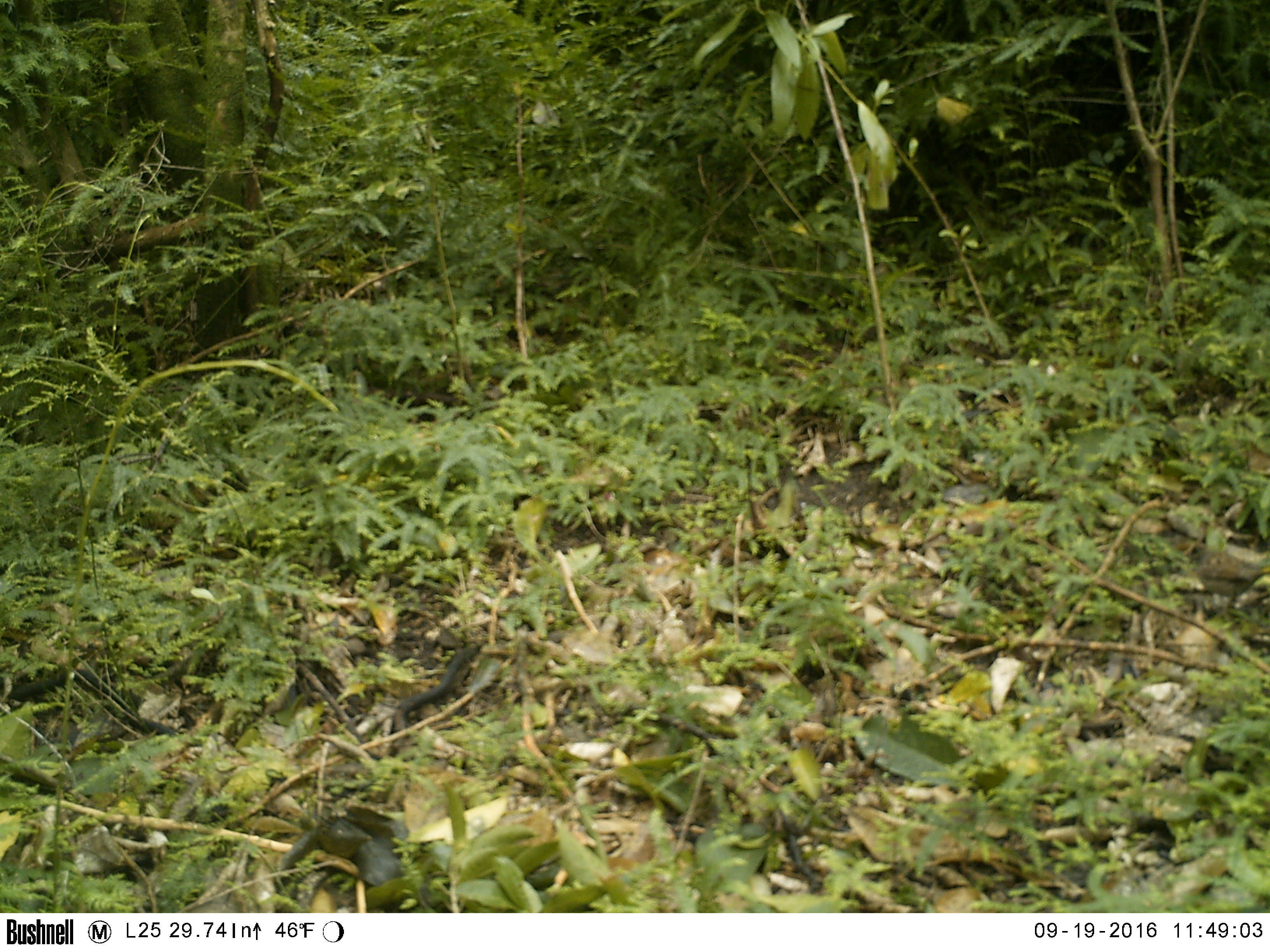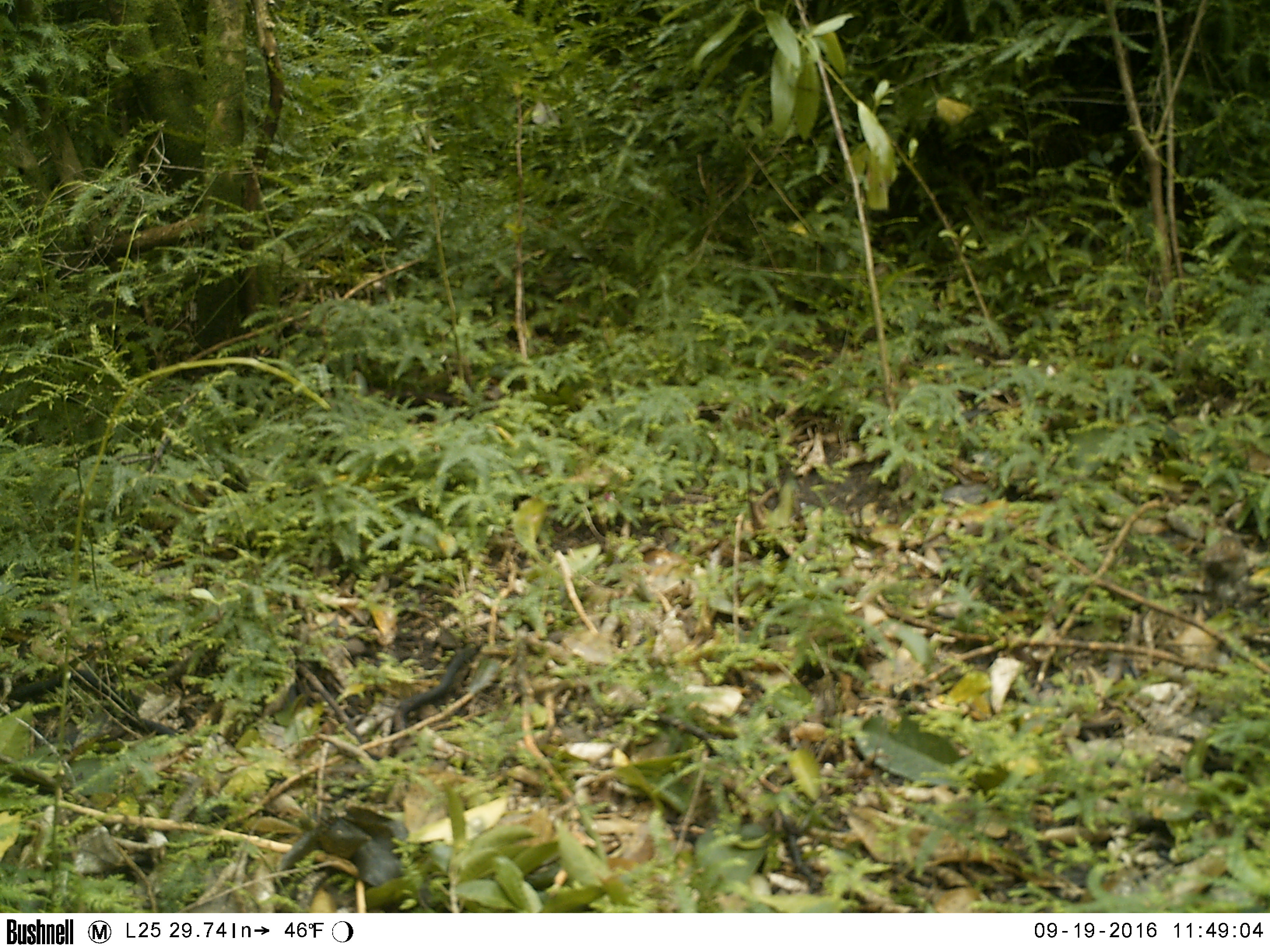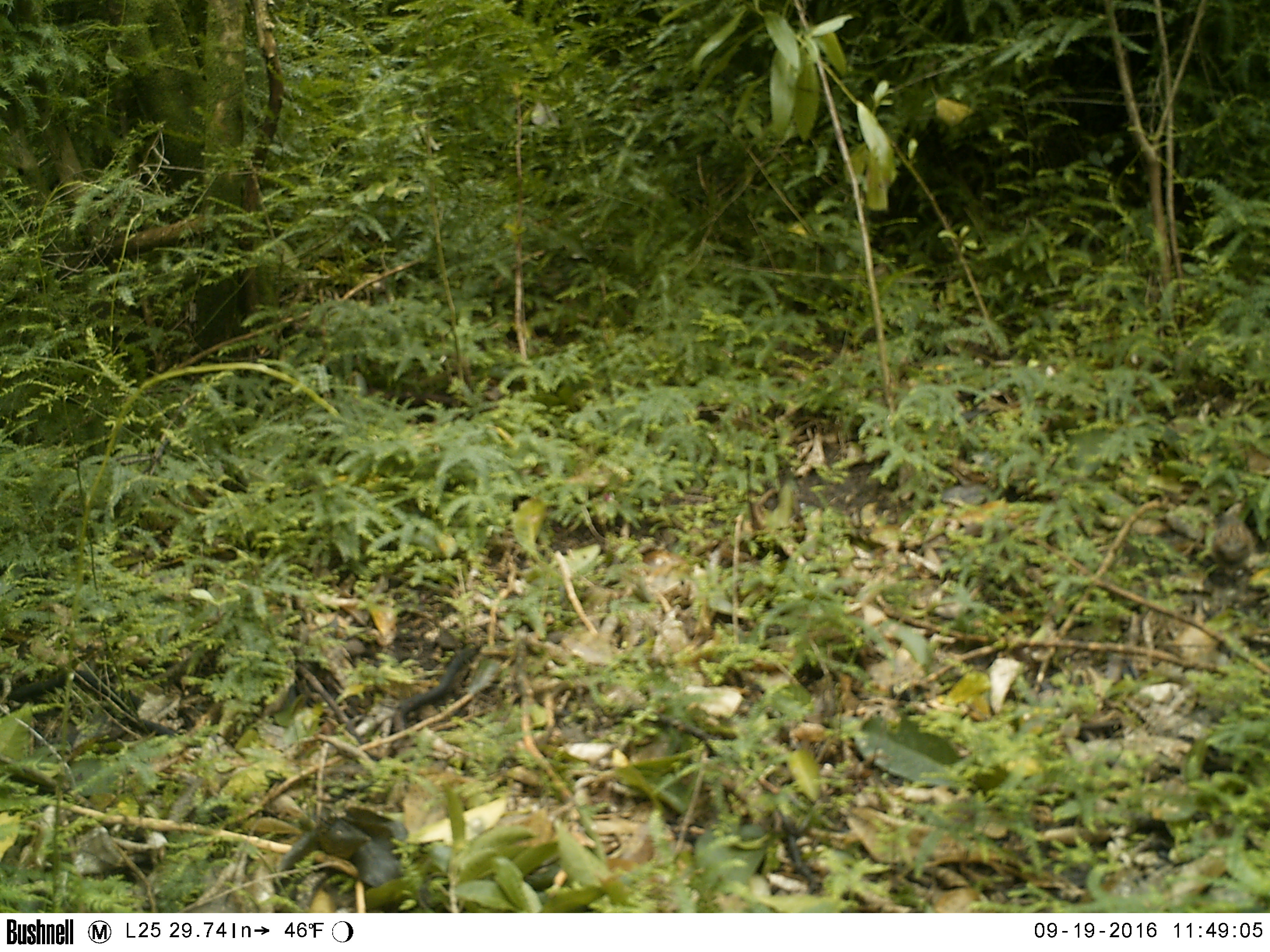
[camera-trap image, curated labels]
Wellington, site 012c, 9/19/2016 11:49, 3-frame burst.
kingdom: Animalia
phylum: Chordata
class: Aves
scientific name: Aves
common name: bird